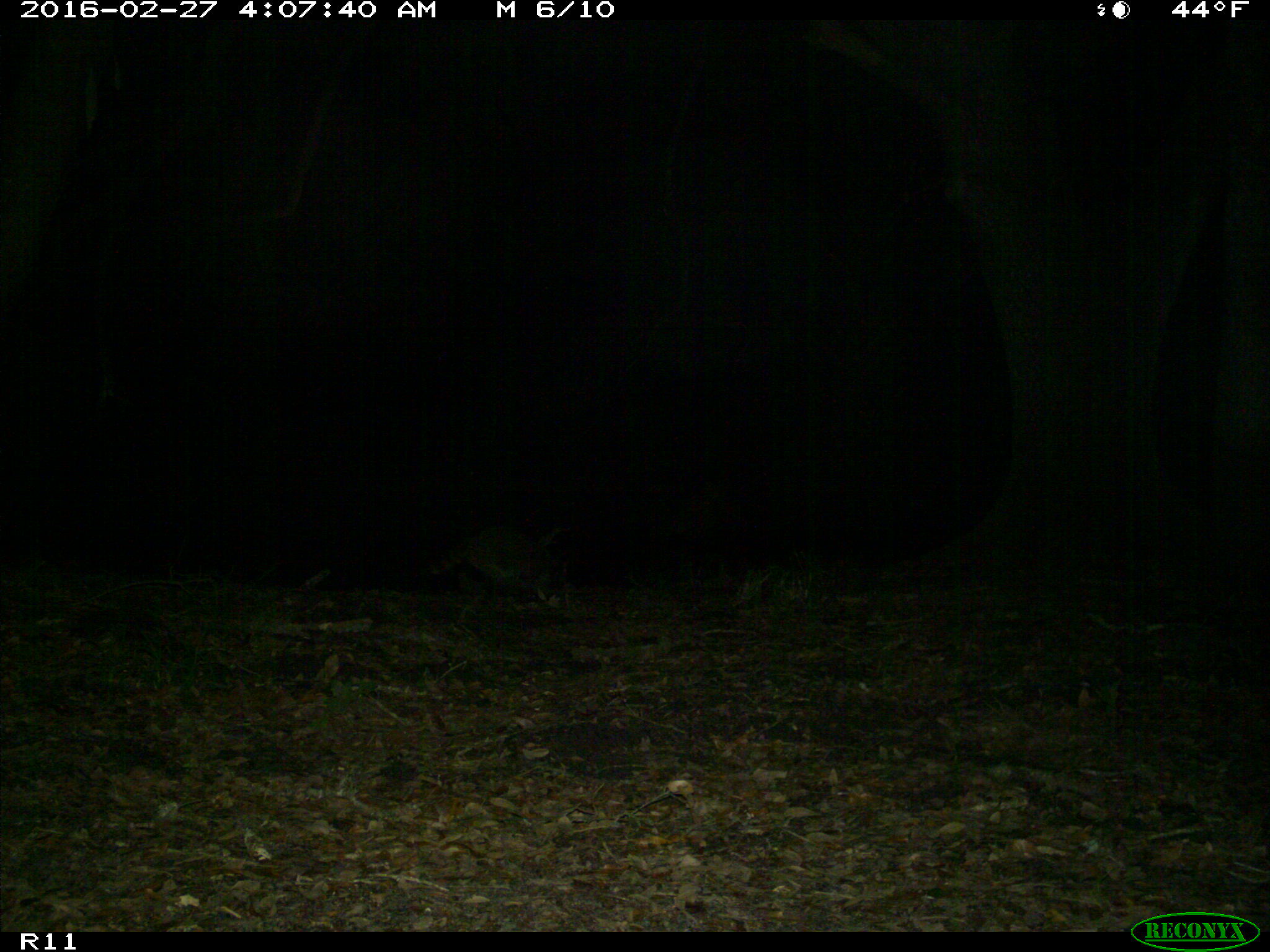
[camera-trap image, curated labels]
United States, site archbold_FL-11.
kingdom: Animalia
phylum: Chordata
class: Mammalia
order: Carnivora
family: Procyonidae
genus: Procyon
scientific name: Procyon lotor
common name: common raccoon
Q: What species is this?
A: Procyon lotor (common raccoon).